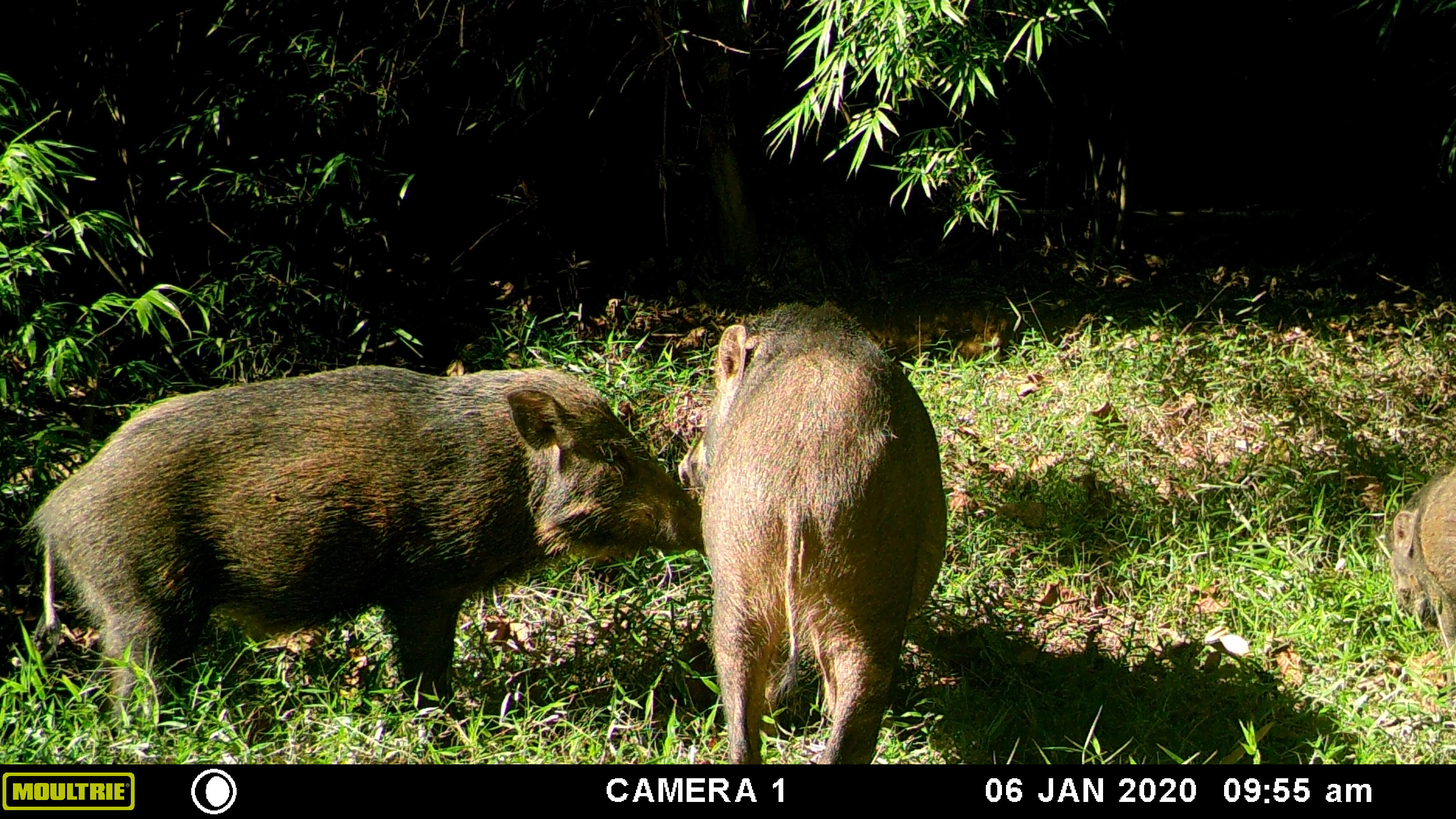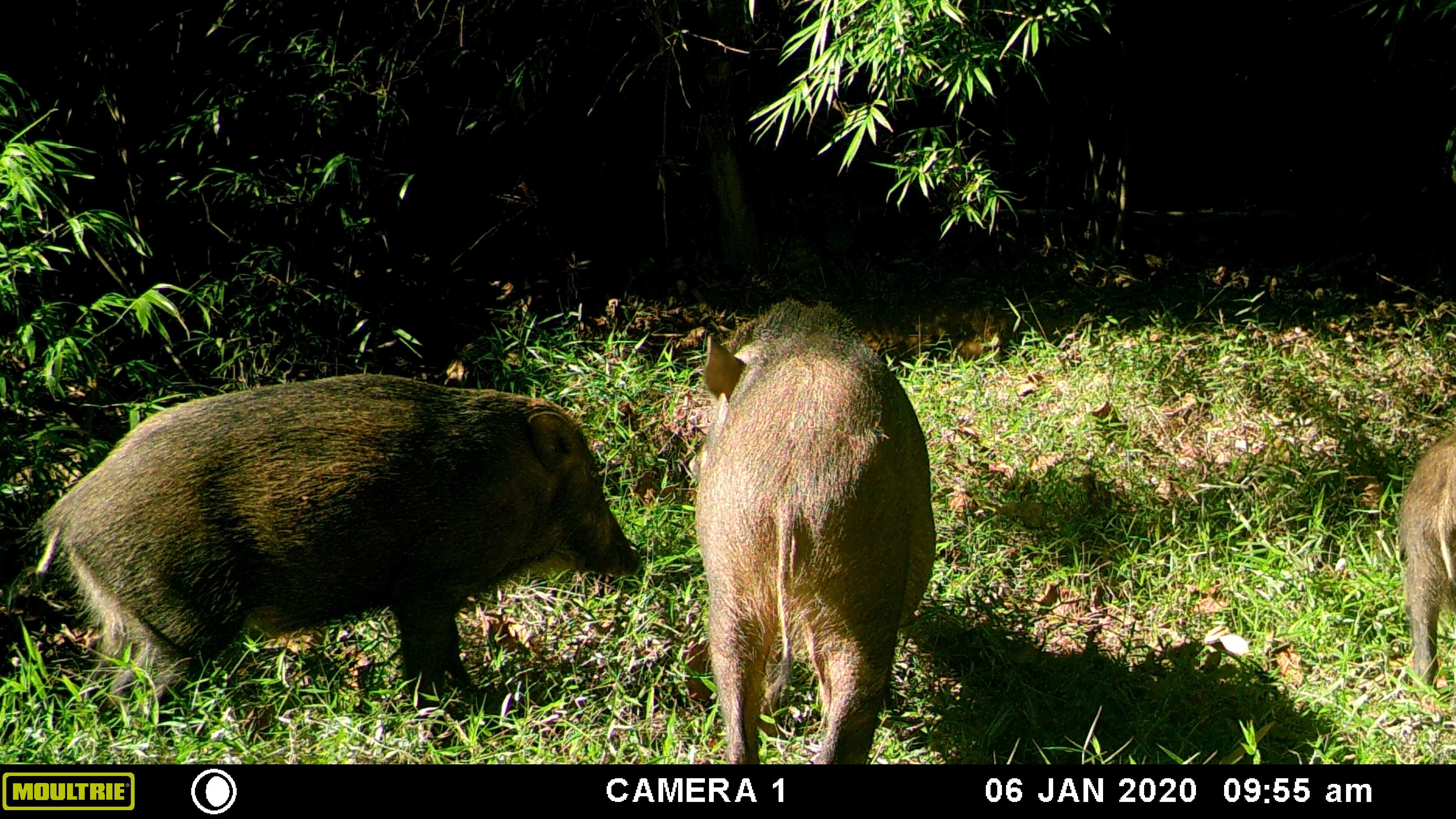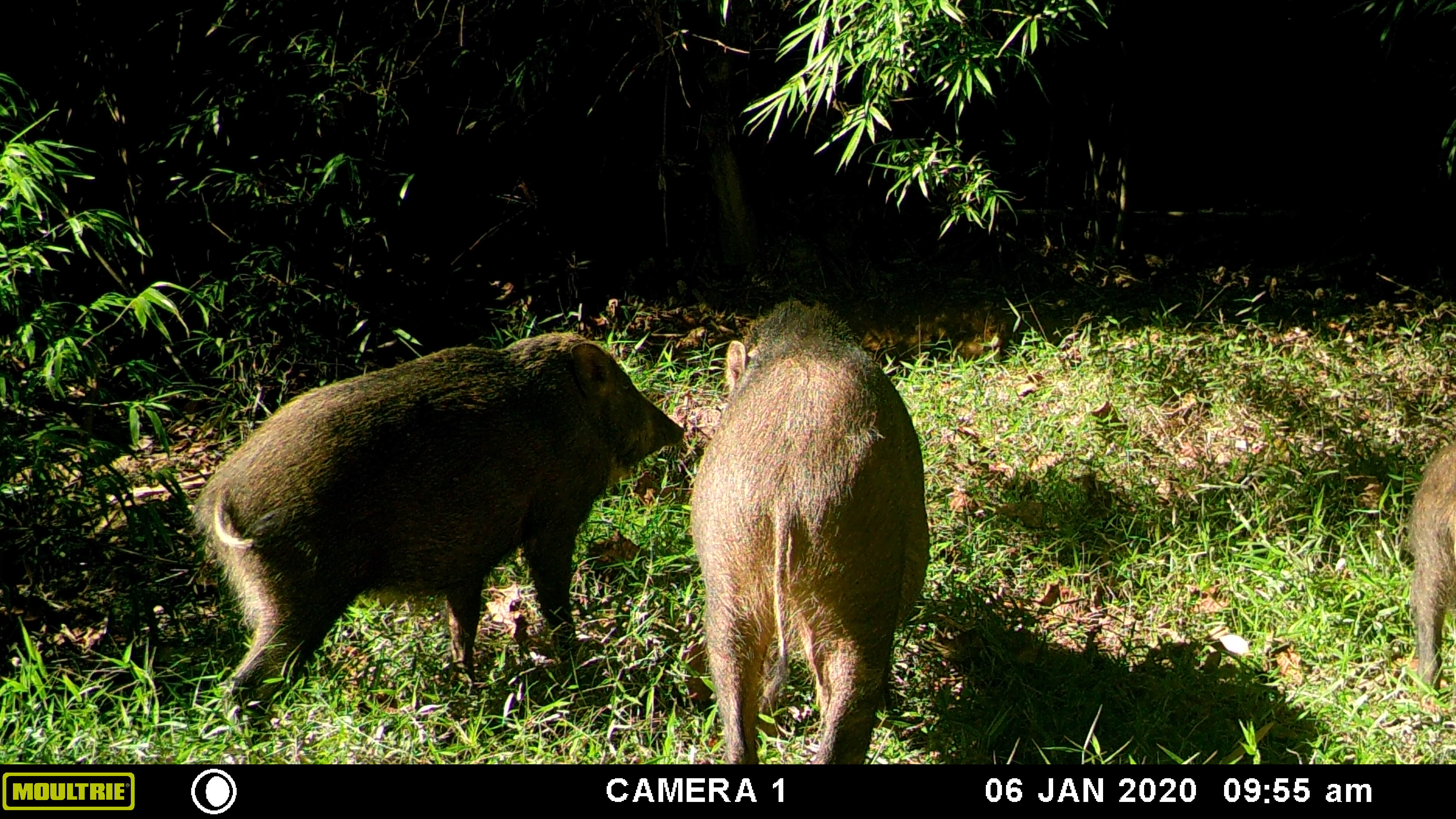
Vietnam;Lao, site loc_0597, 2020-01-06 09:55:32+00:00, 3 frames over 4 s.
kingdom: Animalia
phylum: Chordata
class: Mammalia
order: Artiodactyla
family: Suidae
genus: Sus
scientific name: Sus scrofa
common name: eurasian wild pig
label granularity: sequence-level